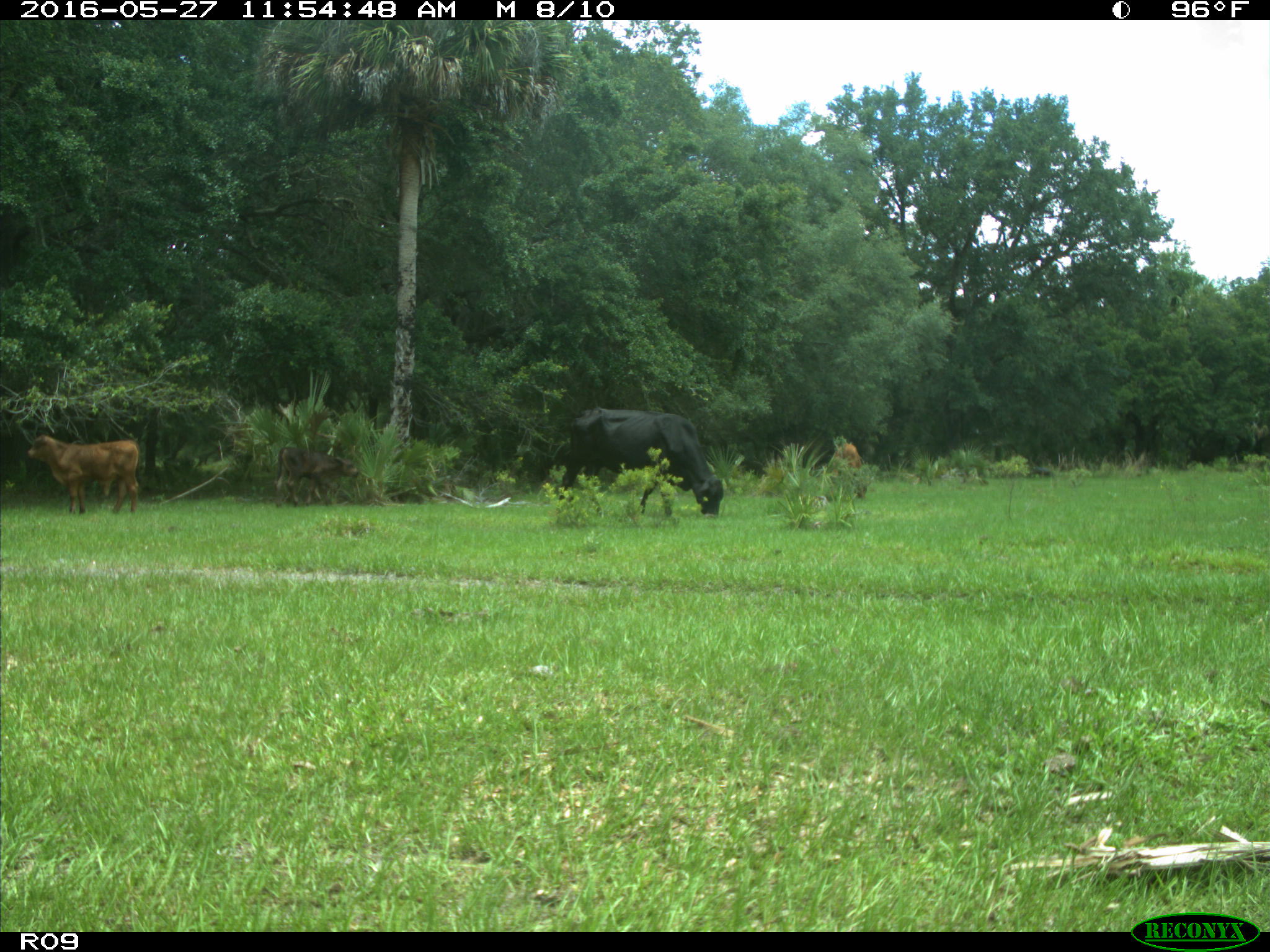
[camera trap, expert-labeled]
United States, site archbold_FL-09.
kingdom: Animalia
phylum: Chordata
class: Mammalia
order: Artiodactyla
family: Bovidae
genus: Bos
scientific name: Bos taurus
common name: domestic cow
Bos taurus (domestic cow).